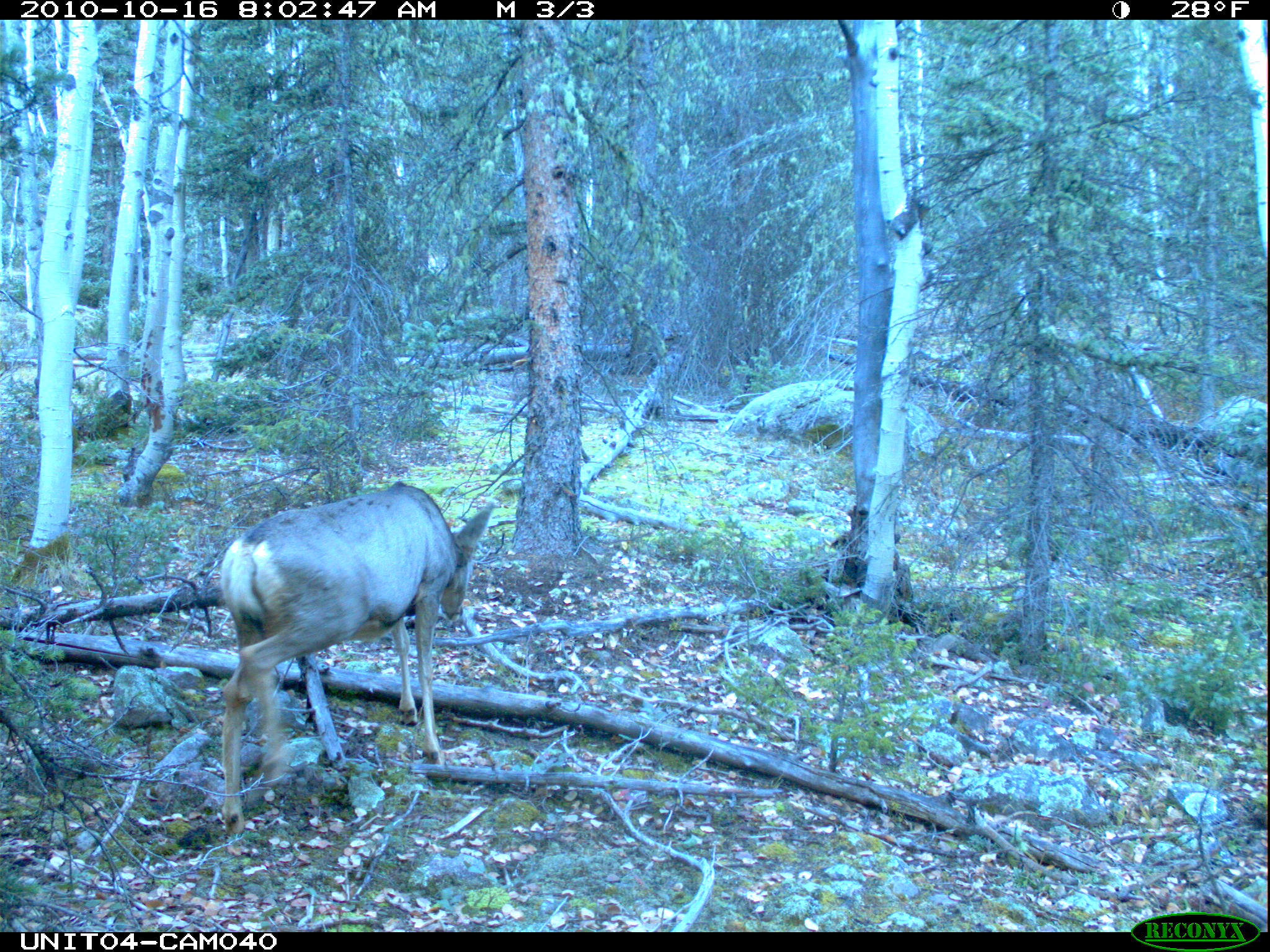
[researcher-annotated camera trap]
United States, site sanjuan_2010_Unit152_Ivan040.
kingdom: Animalia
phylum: Chordata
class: Mammalia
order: Artiodactyla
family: Cervidae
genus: Odocoileus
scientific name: Odocoileus hemionus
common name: mule deer